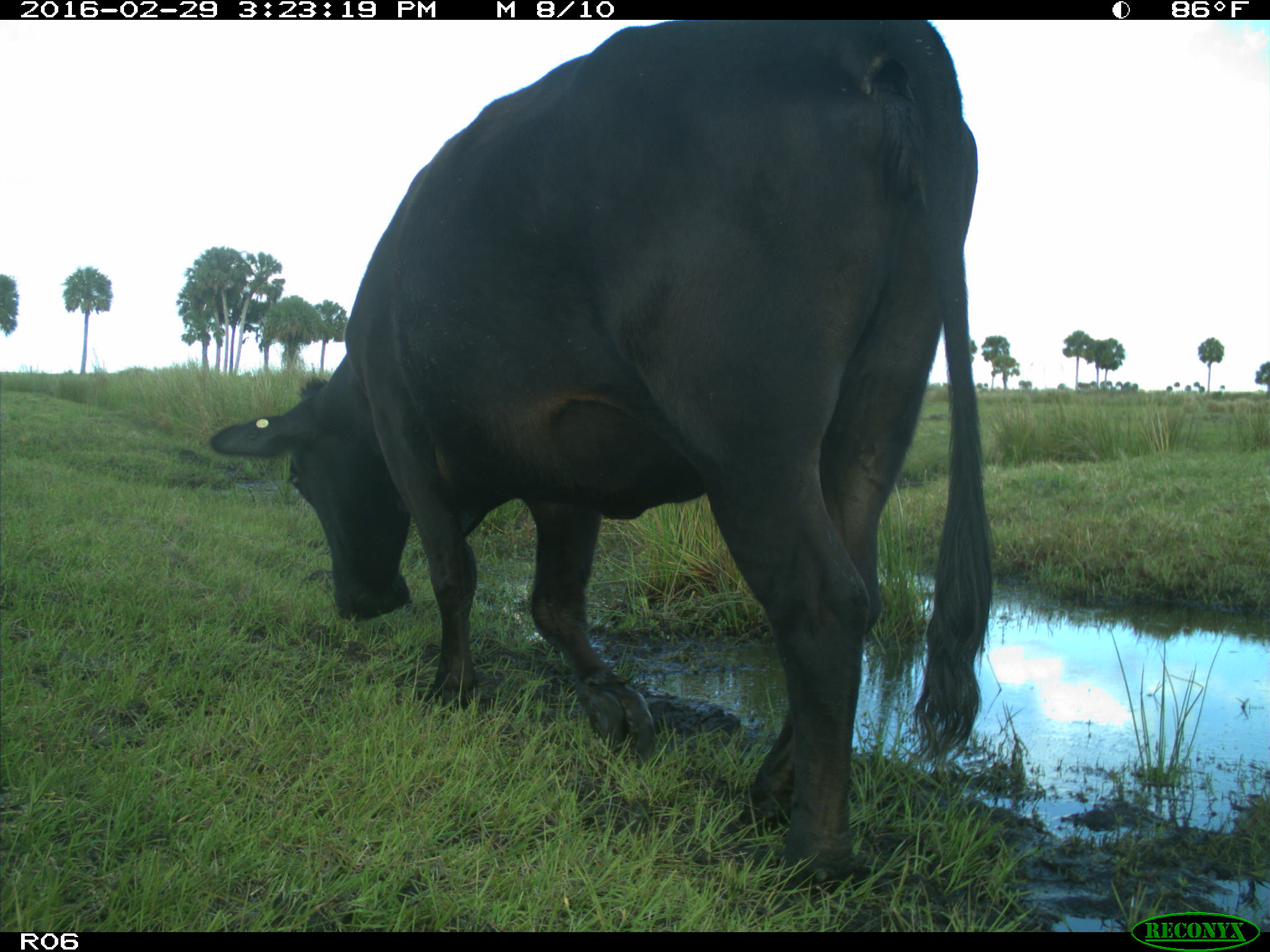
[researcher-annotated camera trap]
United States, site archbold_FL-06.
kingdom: Animalia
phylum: Chordata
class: Mammalia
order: Artiodactyla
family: Bovidae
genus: Bos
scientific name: Bos taurus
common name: domestic cow